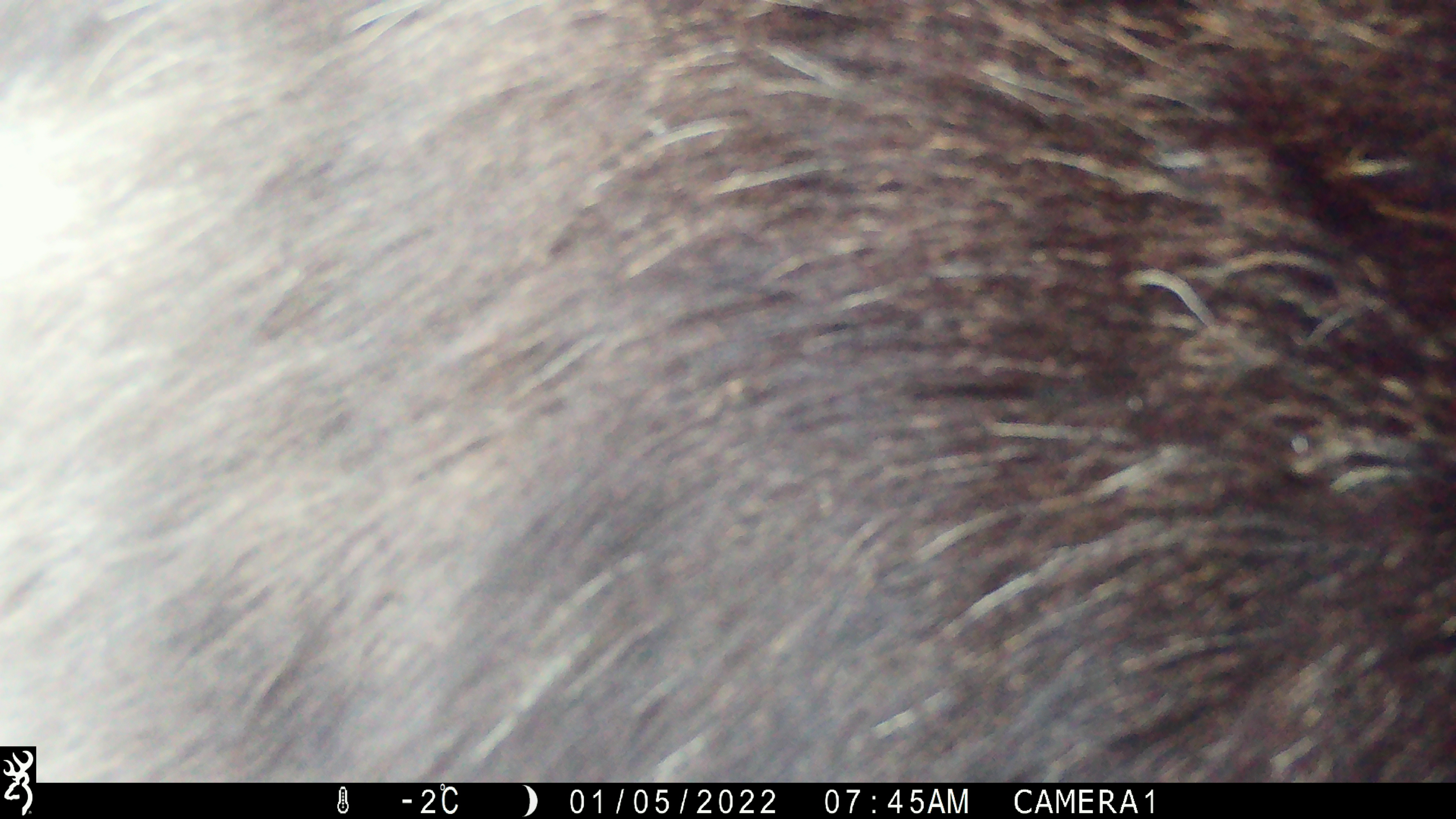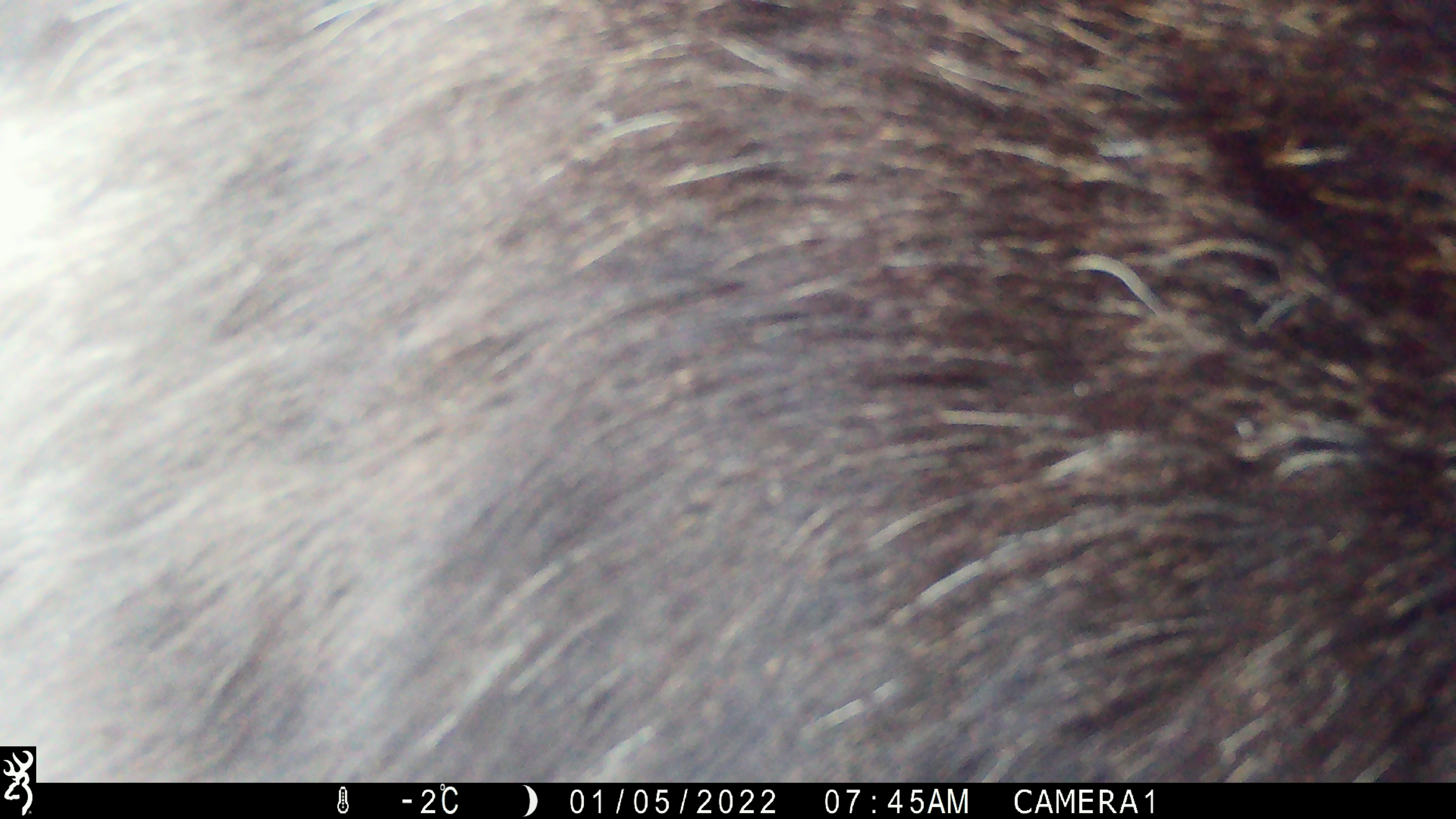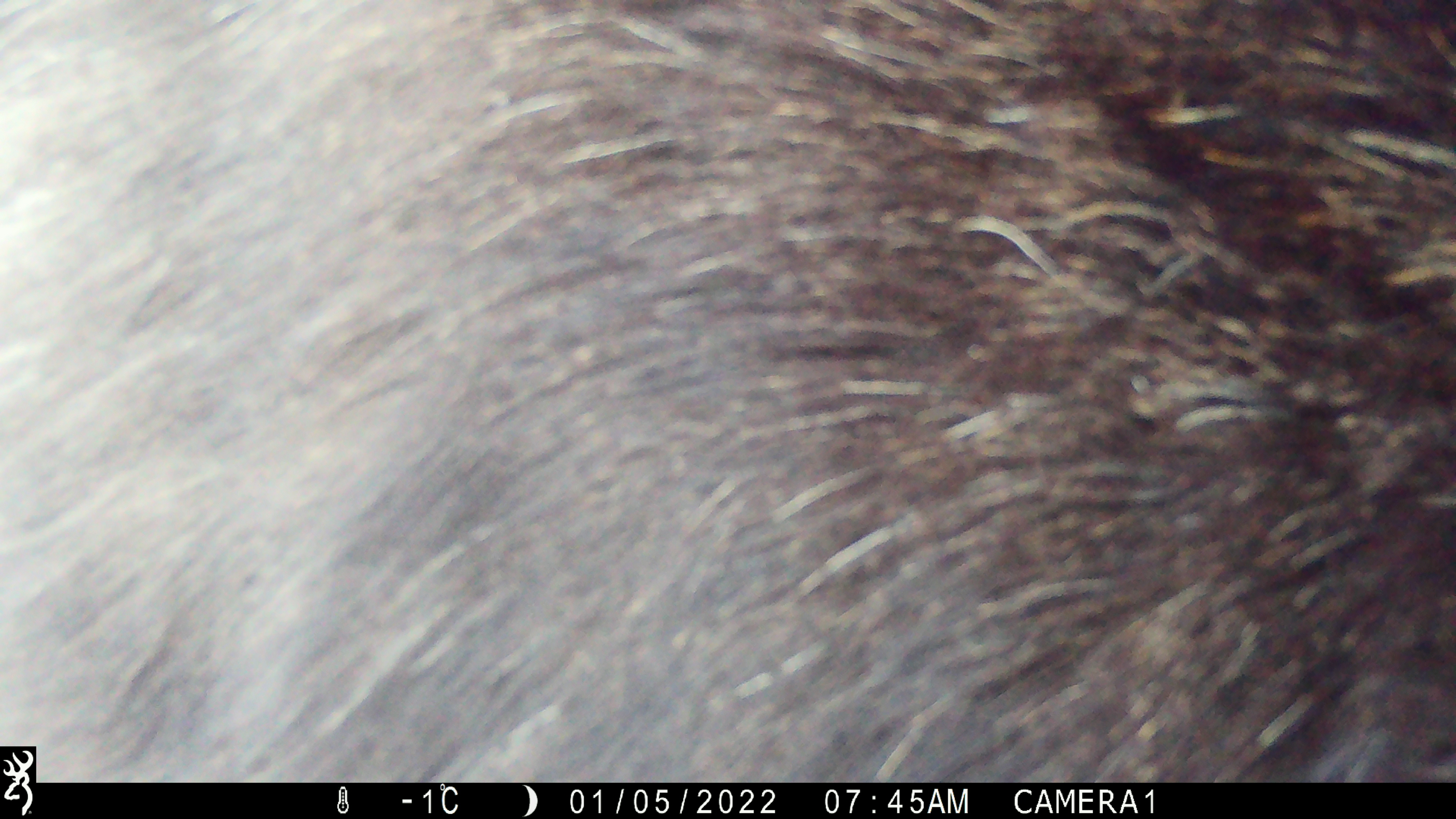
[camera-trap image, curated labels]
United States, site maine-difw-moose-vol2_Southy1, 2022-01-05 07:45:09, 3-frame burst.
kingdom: Animalia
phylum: Chordata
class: Mammalia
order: Artiodactyla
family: Cervidae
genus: Alces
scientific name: Alces alces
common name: moose